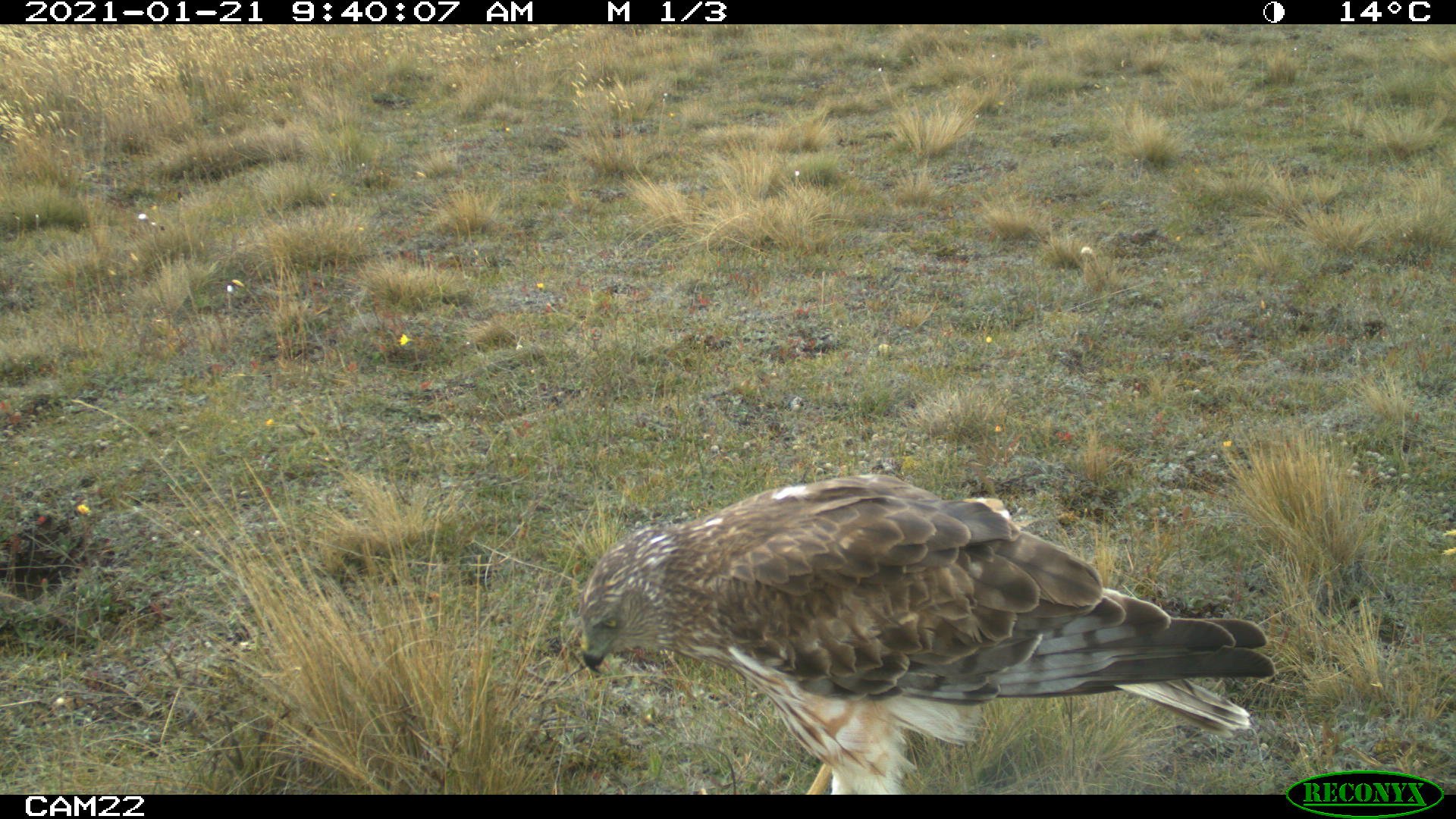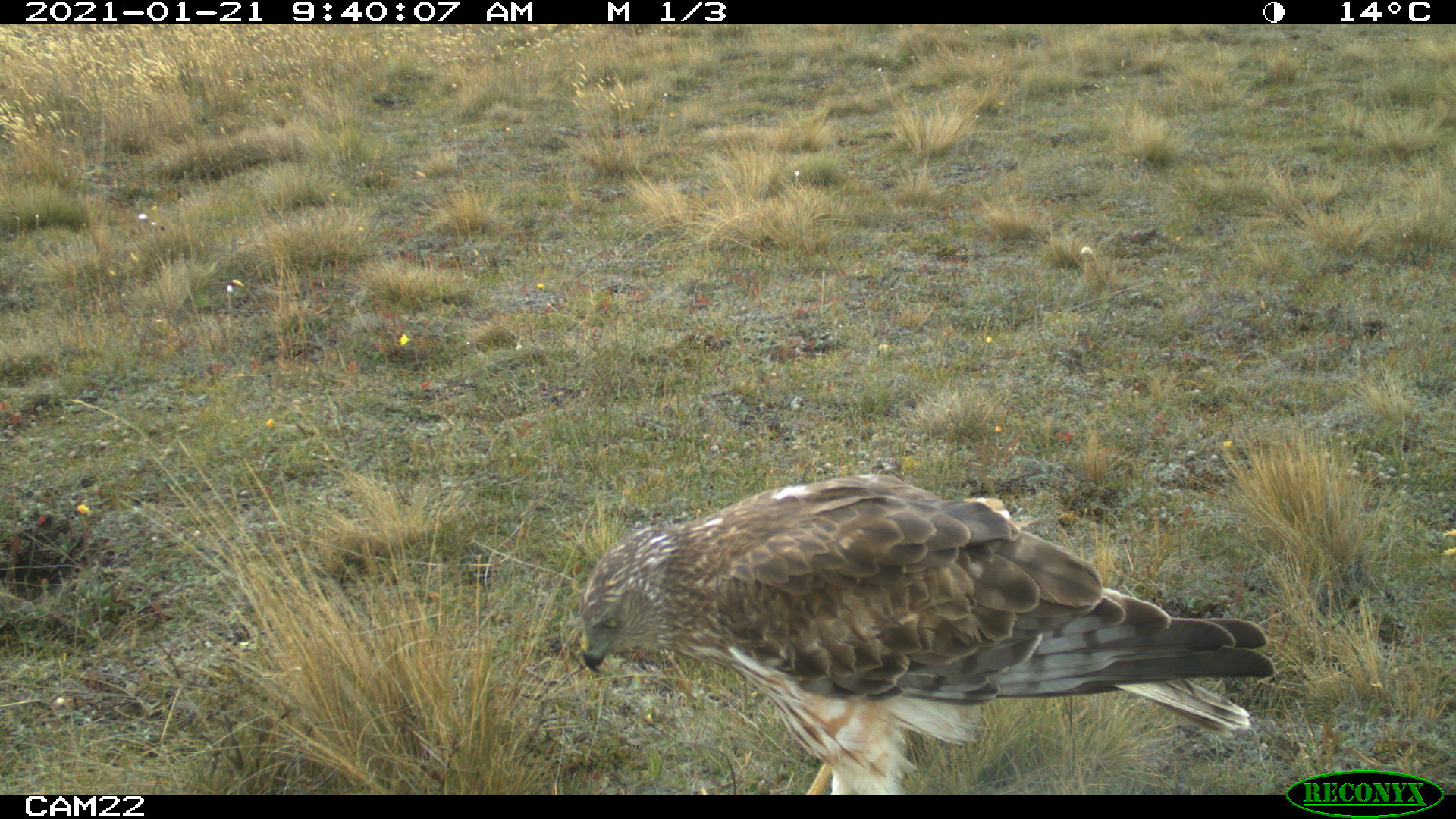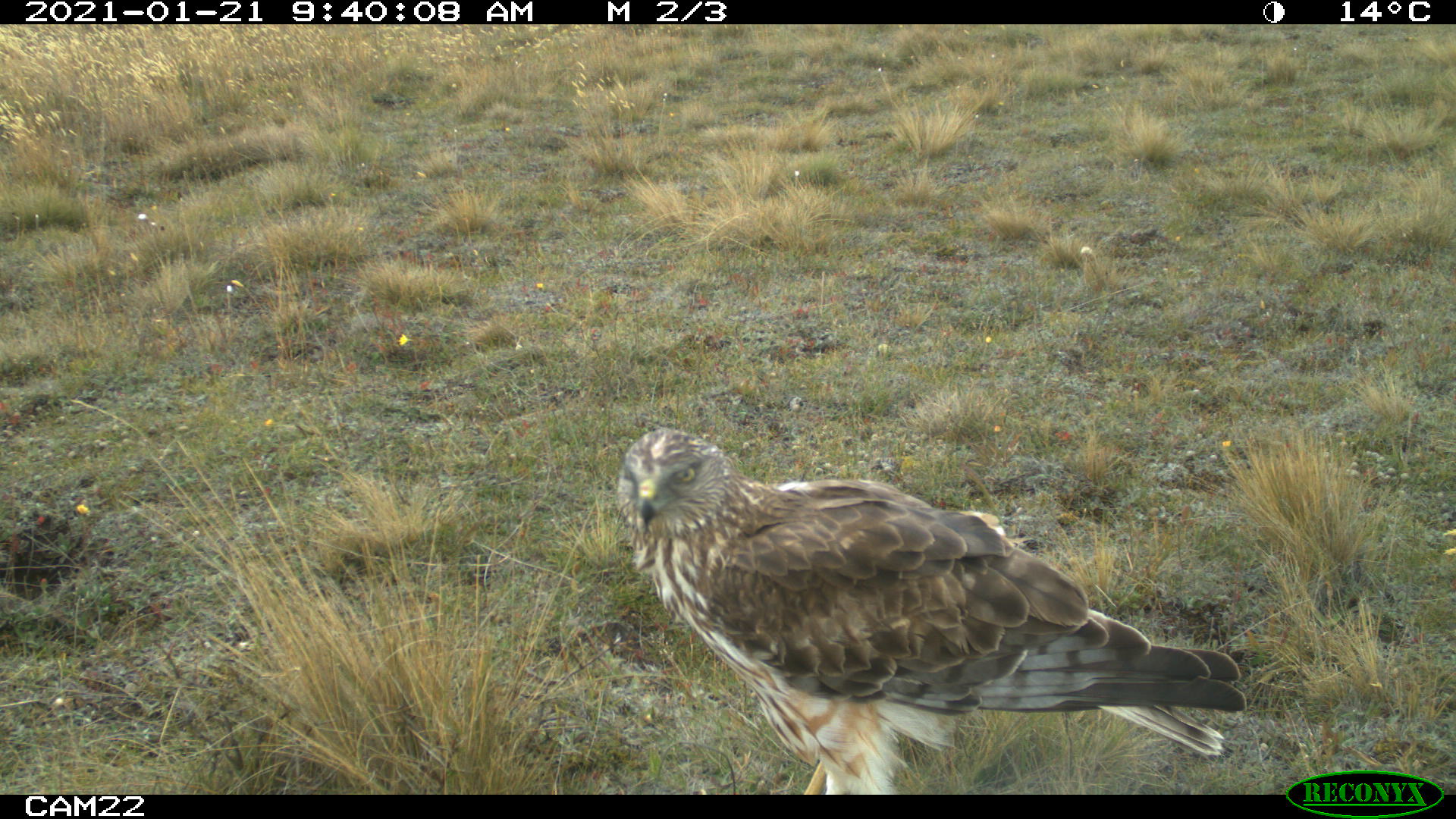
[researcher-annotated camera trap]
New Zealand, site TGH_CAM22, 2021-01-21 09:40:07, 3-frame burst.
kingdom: Animalia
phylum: Chordata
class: Aves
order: Accipitriformes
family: Accipitridae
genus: Circus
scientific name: Circus approximans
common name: swamp harrier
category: harrier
Harrier (swamp harrier) (Circus approximans).